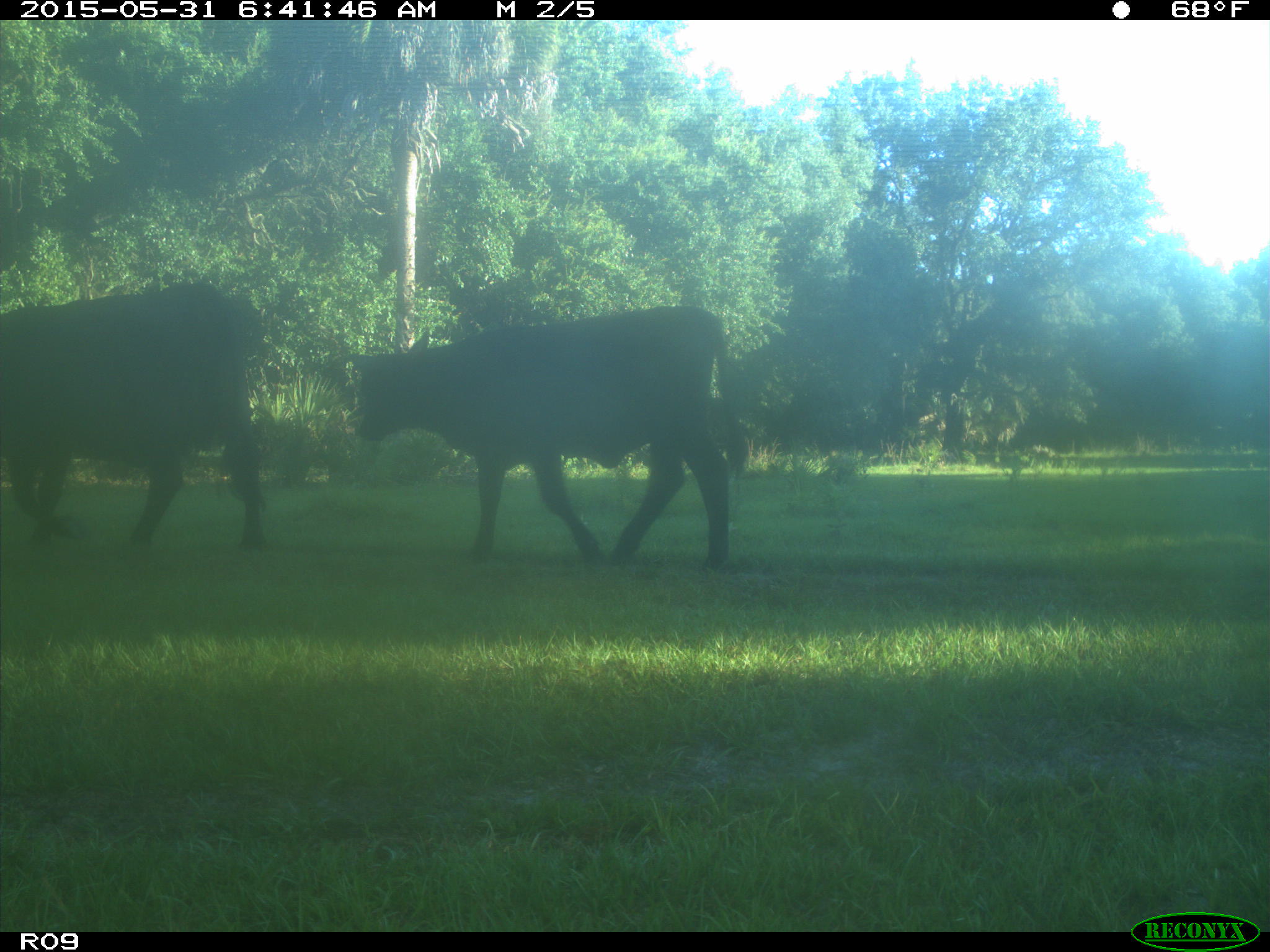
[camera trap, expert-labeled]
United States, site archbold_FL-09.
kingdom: Animalia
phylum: Chordata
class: Mammalia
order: Artiodactyla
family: Bovidae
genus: Bos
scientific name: Bos taurus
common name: domestic cow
Bos taurus (domestic cow).